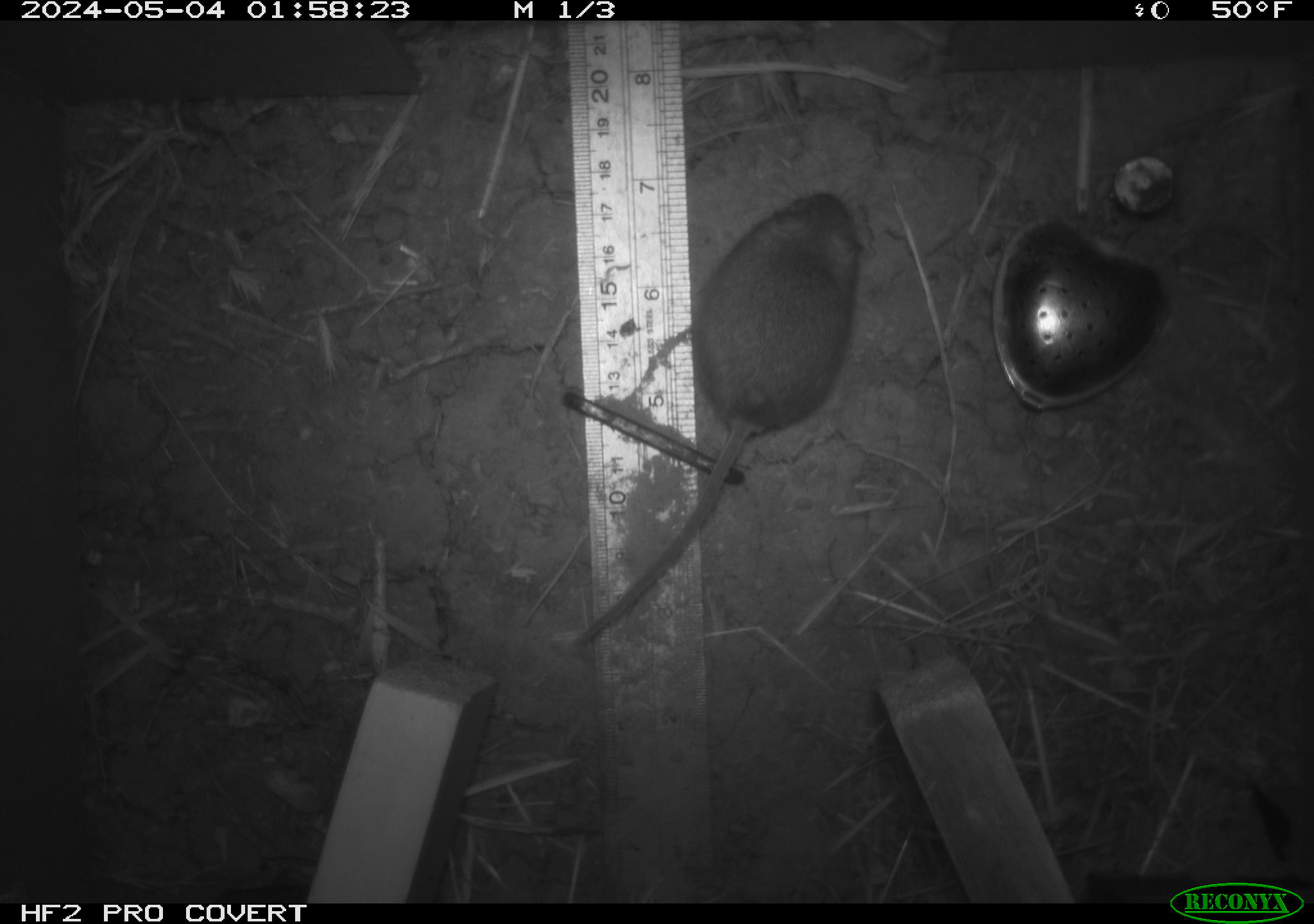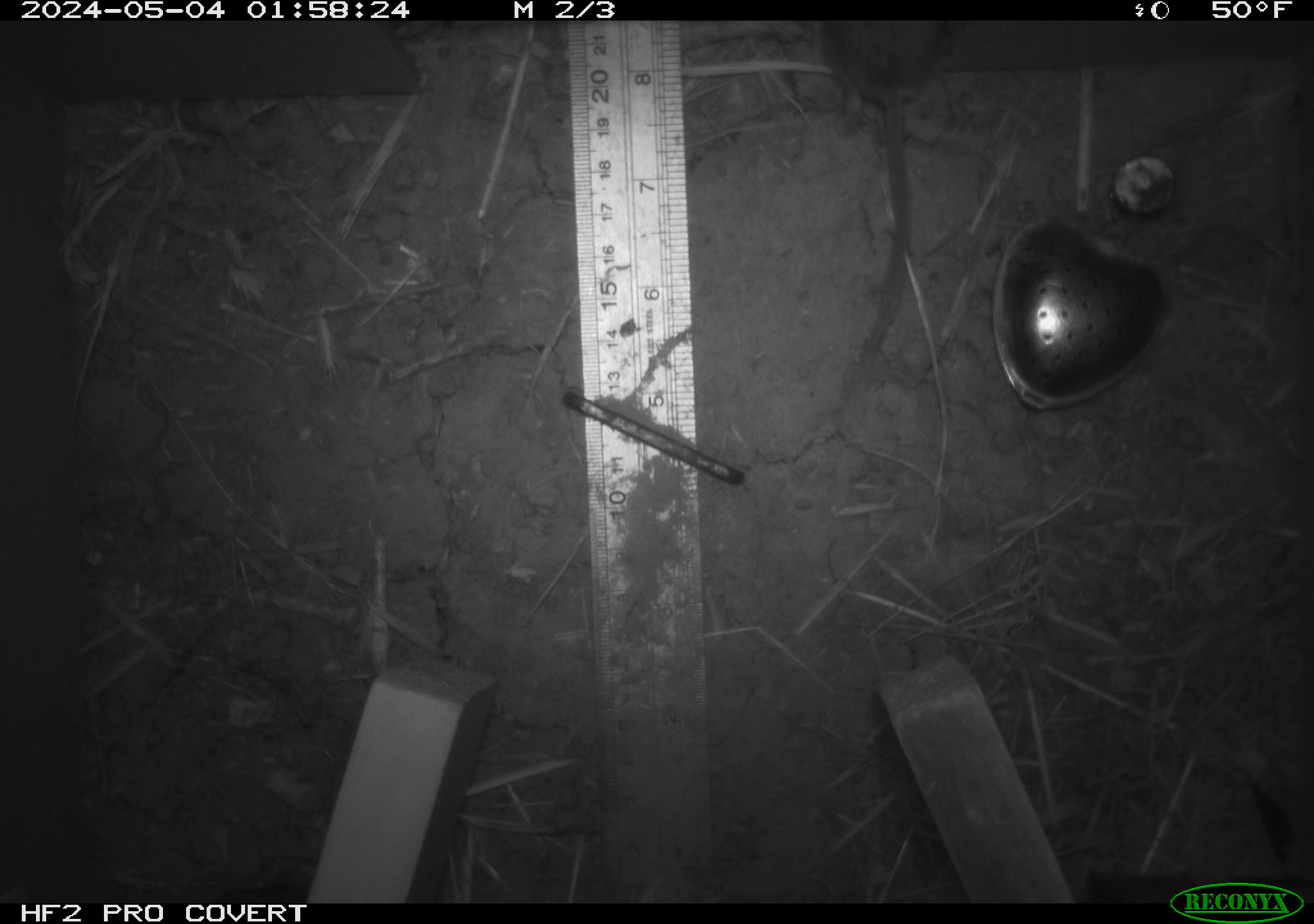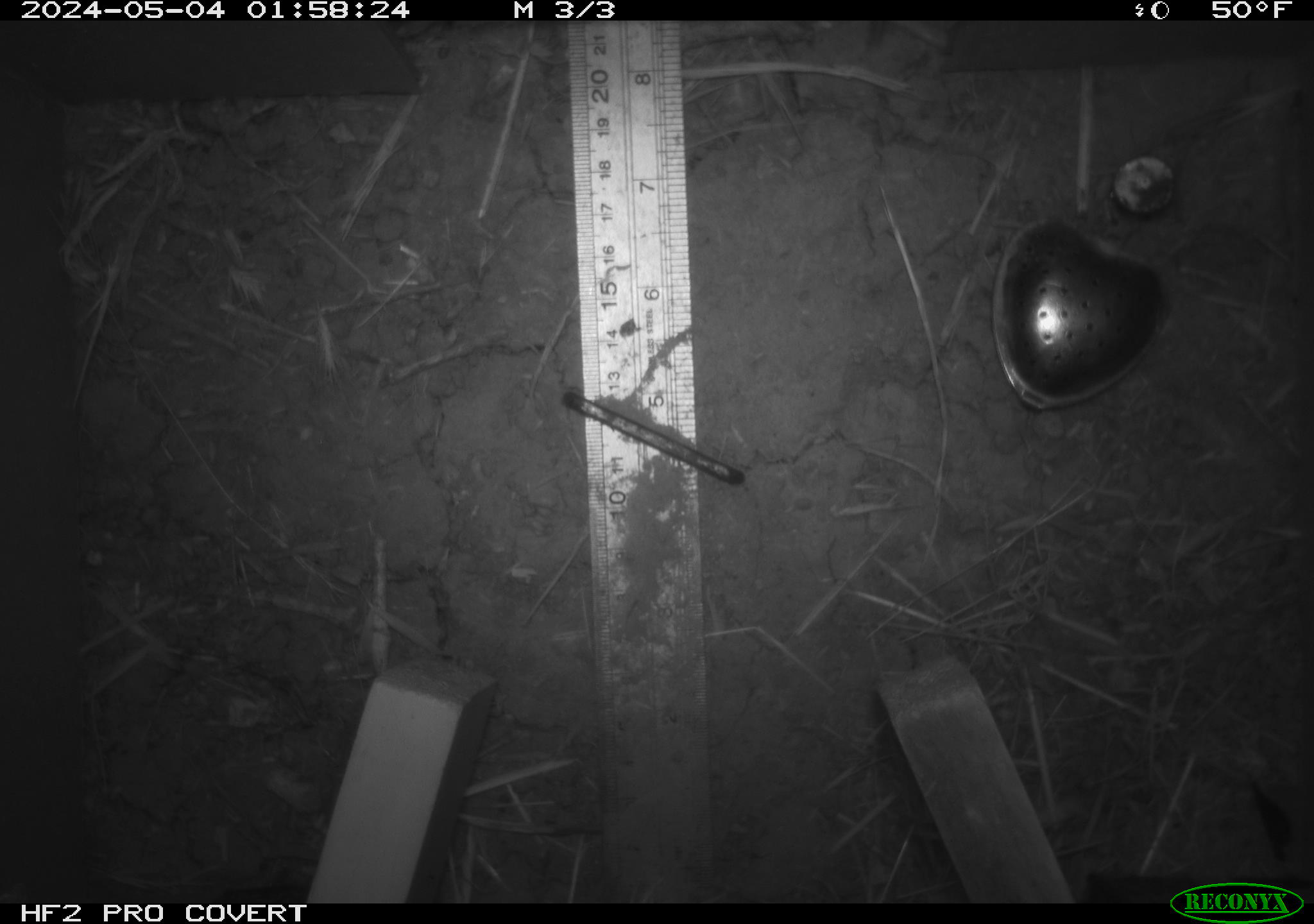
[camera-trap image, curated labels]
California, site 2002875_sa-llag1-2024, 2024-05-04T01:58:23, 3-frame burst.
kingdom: Animalia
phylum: Chordata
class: Mammalia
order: Rodentia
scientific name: Rodentia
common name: mouse species